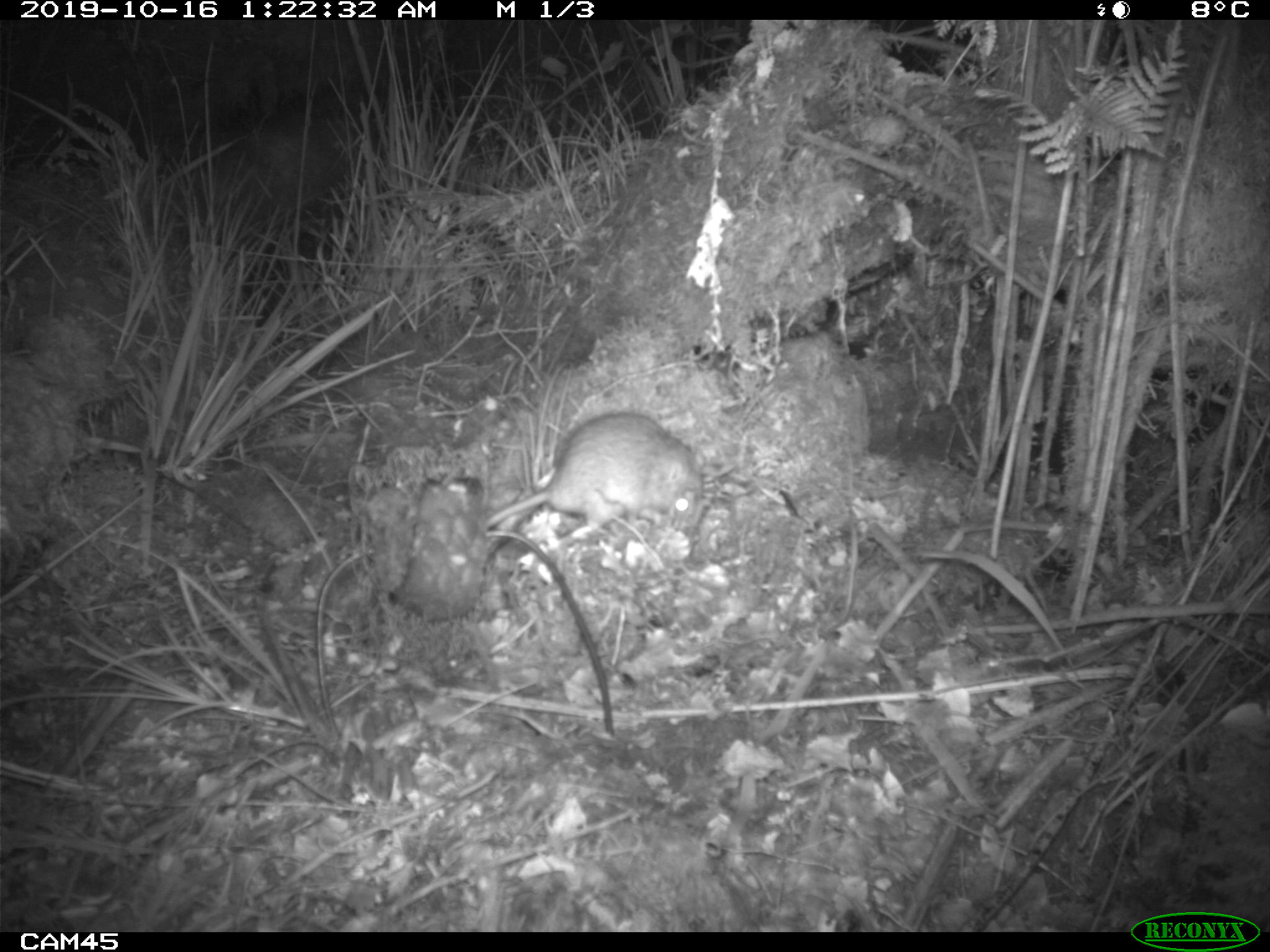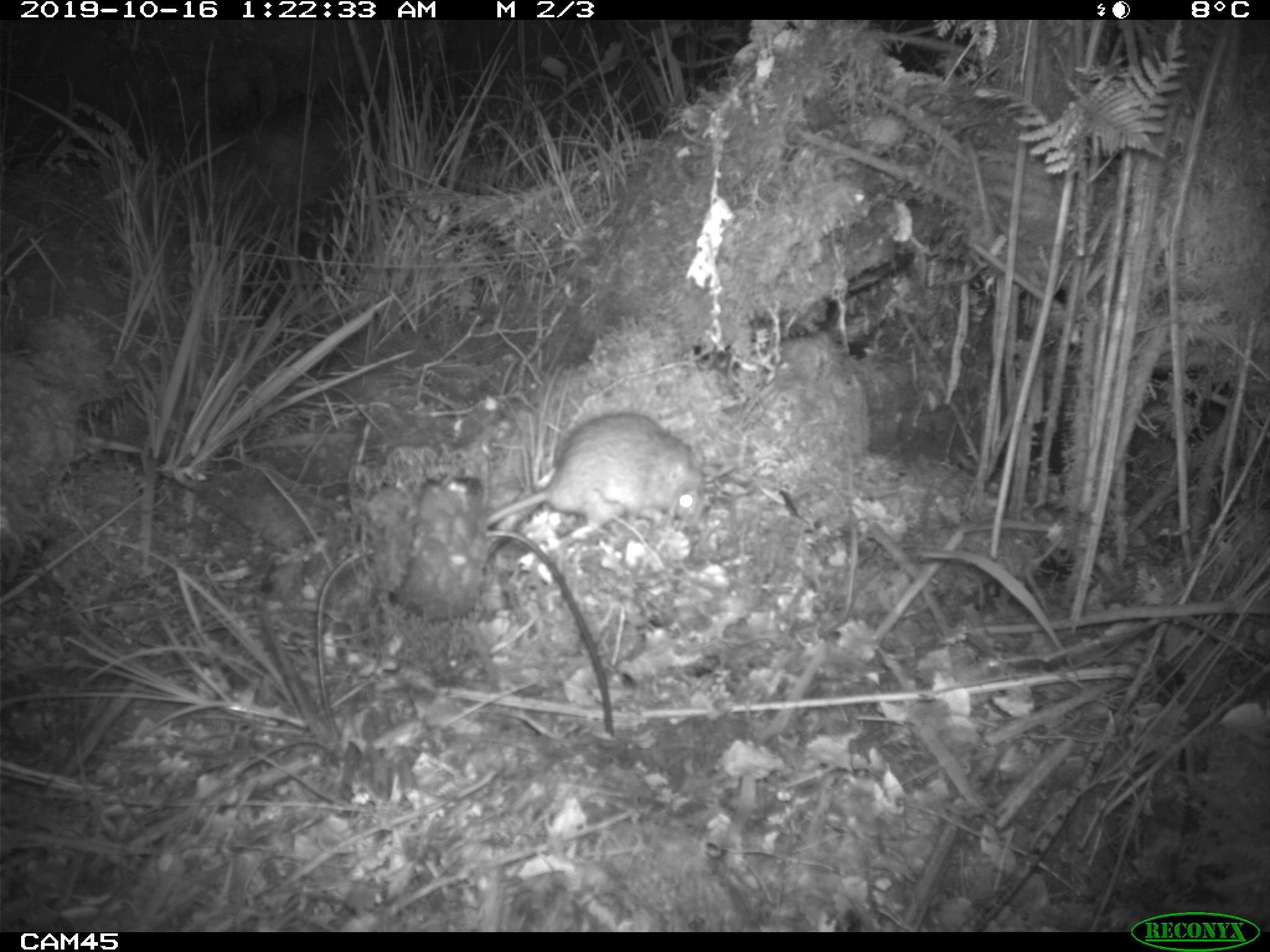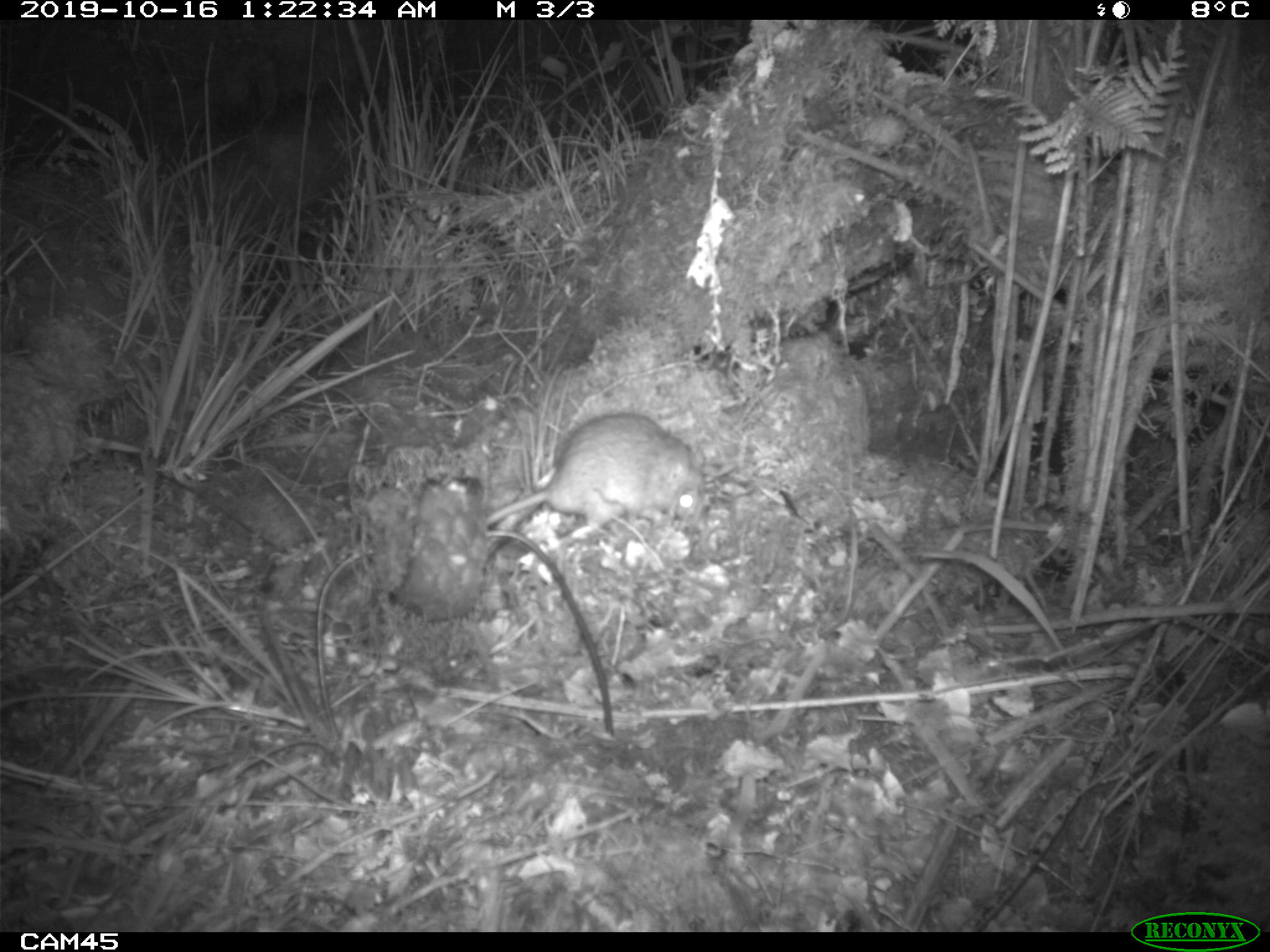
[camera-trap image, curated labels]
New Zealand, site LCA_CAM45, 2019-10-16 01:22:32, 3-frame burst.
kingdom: Animalia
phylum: Chordata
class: Mammalia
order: Rodentia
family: Muridae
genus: Rattus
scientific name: Rattus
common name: rat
Rat (Rattus).